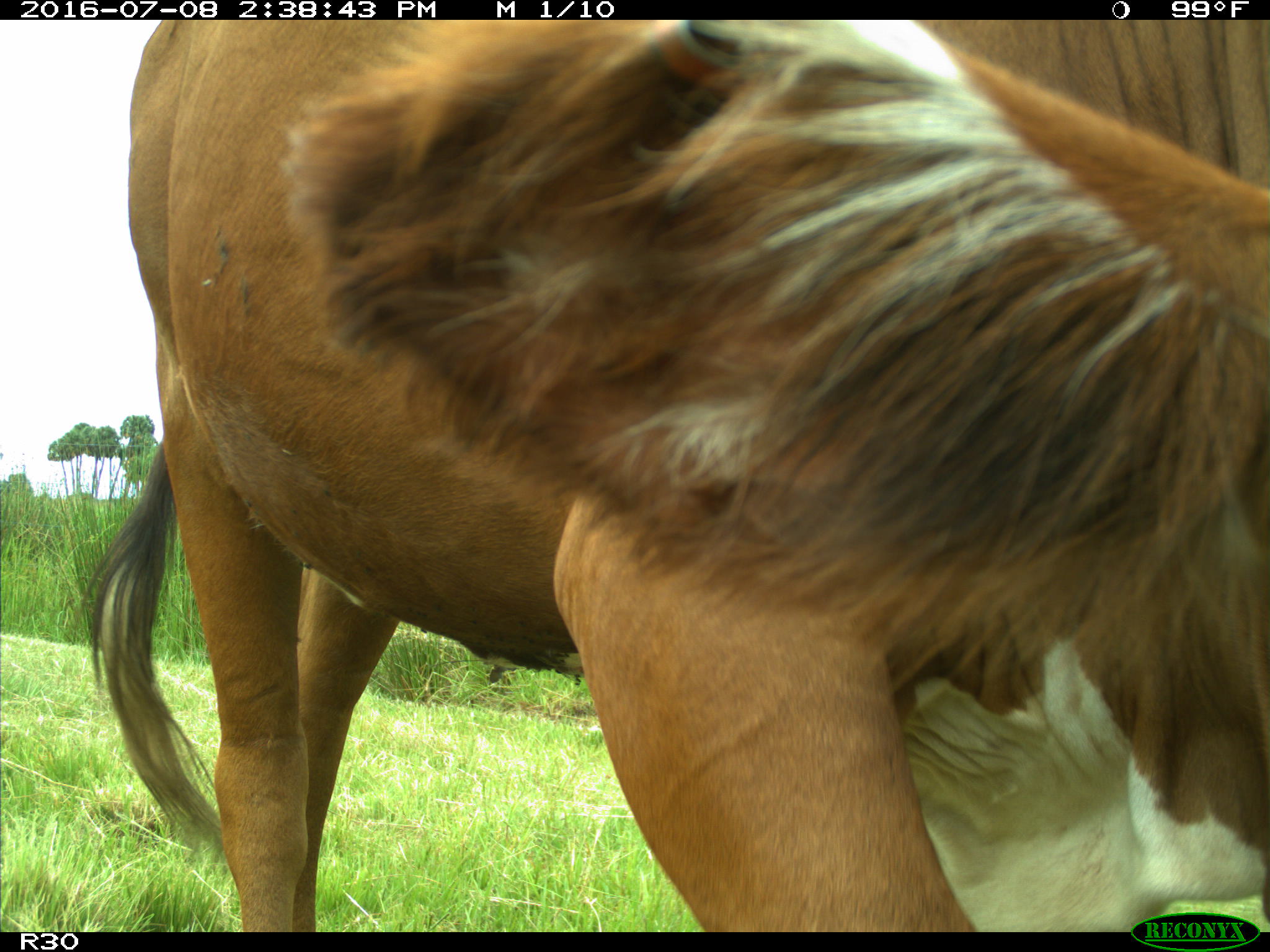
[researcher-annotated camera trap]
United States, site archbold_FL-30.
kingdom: Animalia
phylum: Chordata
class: Mammalia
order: Artiodactyla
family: Bovidae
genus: Bos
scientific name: Bos taurus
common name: domestic cow